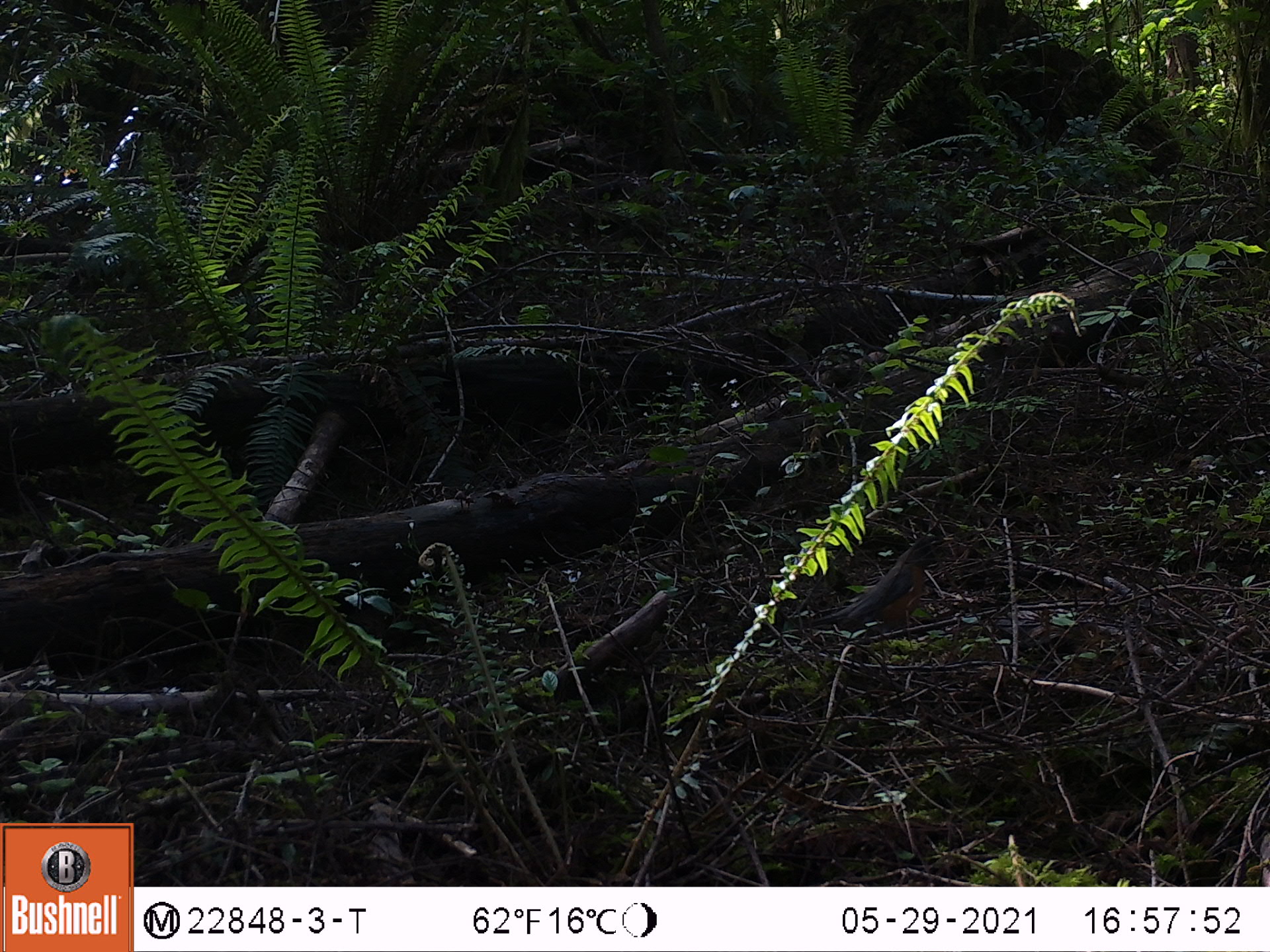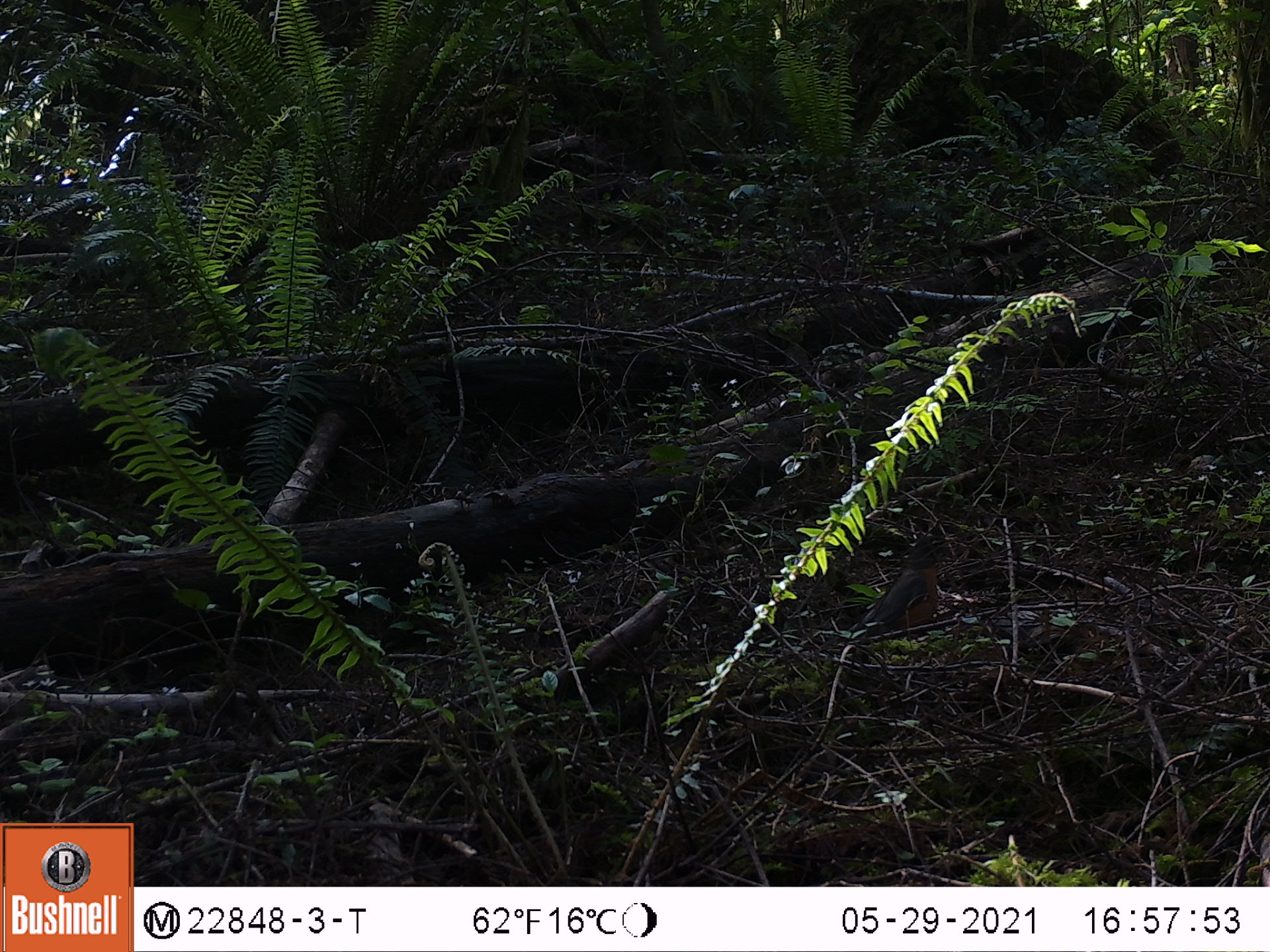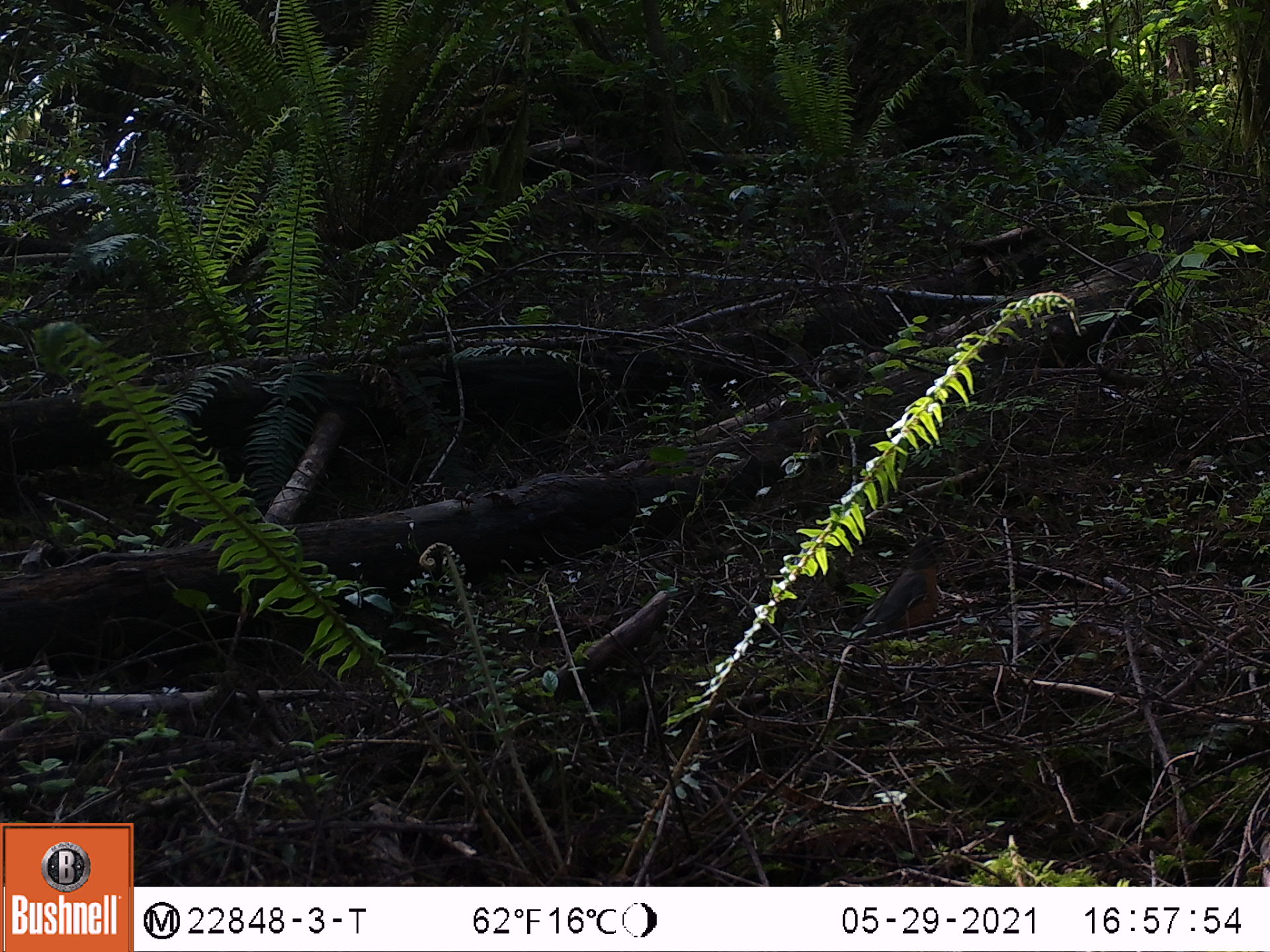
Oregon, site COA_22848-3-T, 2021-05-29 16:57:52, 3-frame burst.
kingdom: Animalia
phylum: Chordata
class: Aves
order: Passeriformes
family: Turdidae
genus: Turdus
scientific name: Turdus migratorius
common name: american robin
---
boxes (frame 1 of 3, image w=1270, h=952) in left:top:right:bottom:
american robin: 797:539:945:638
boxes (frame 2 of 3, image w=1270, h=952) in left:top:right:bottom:
american robin: 822:533:956:664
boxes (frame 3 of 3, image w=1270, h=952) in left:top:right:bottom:
american robin: 839:532:960:654